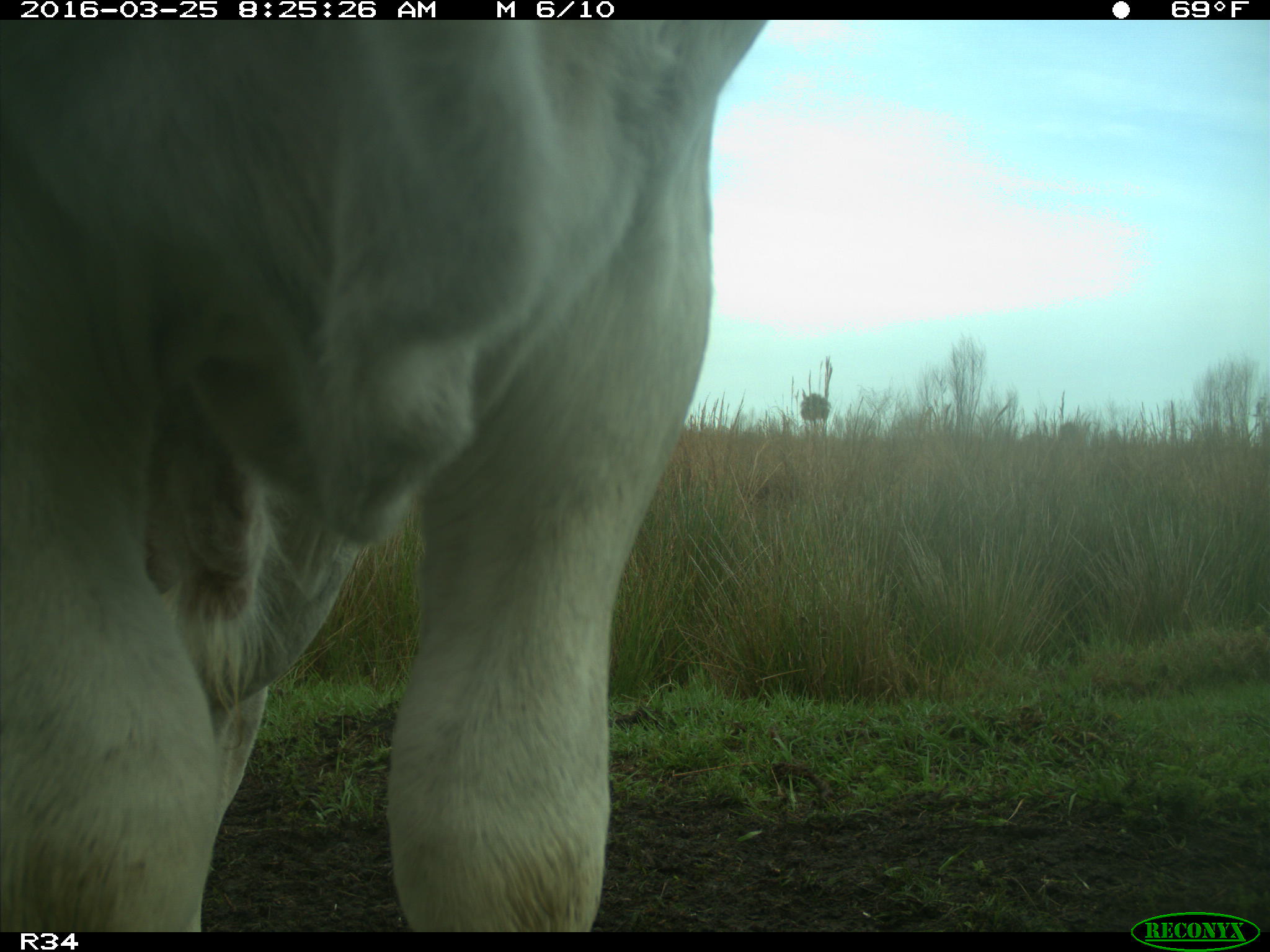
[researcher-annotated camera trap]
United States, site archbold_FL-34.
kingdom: Animalia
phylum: Chordata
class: Mammalia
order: Artiodactyla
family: Bovidae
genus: Bos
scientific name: Bos taurus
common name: domestic cow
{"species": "Bos taurus (domestic cow)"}